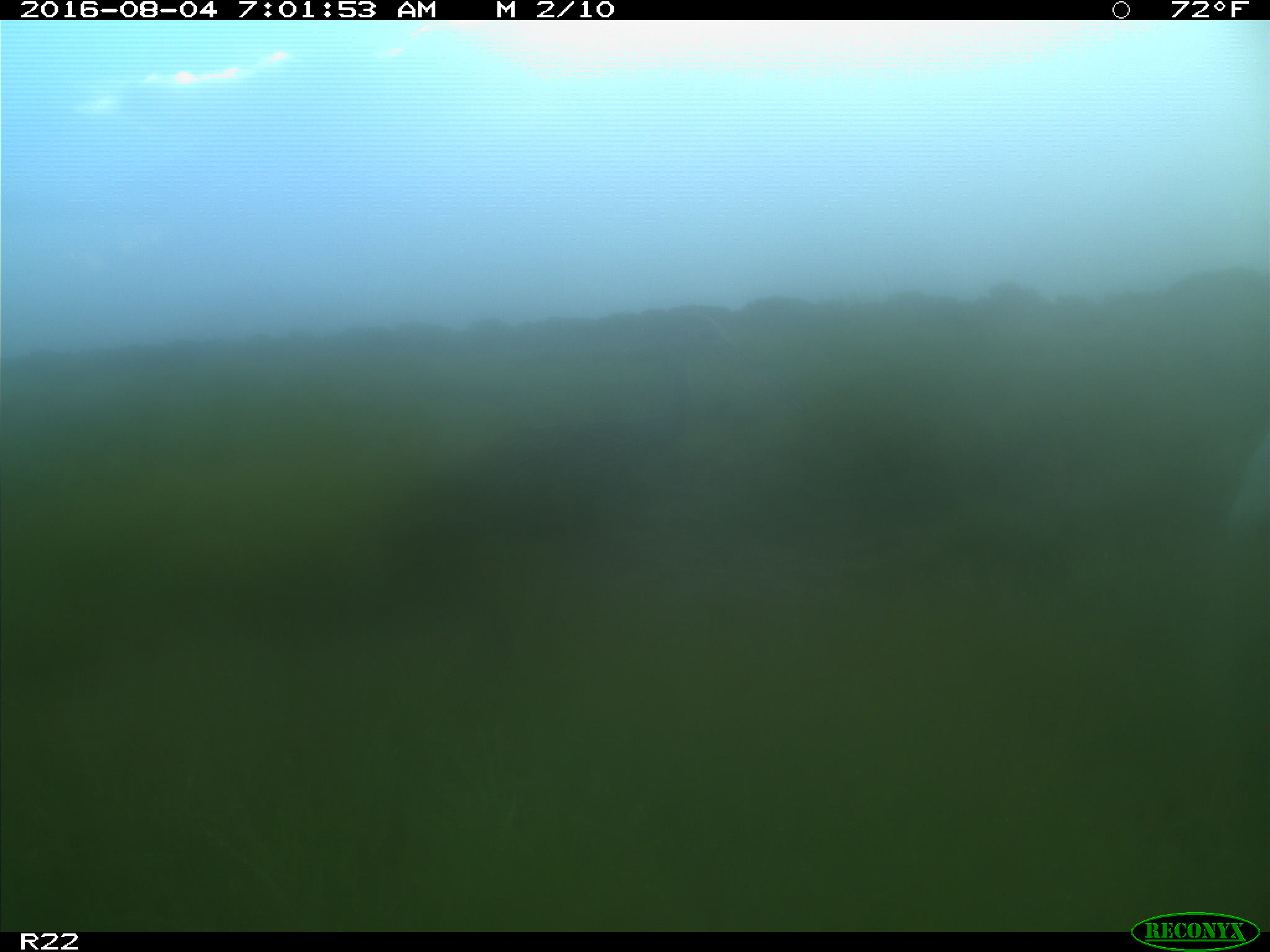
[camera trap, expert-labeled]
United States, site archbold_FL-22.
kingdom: Animalia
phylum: Chordata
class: Aves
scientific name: Aves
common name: birds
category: unidentified bird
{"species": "unidentified bird (birds) (Aves)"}